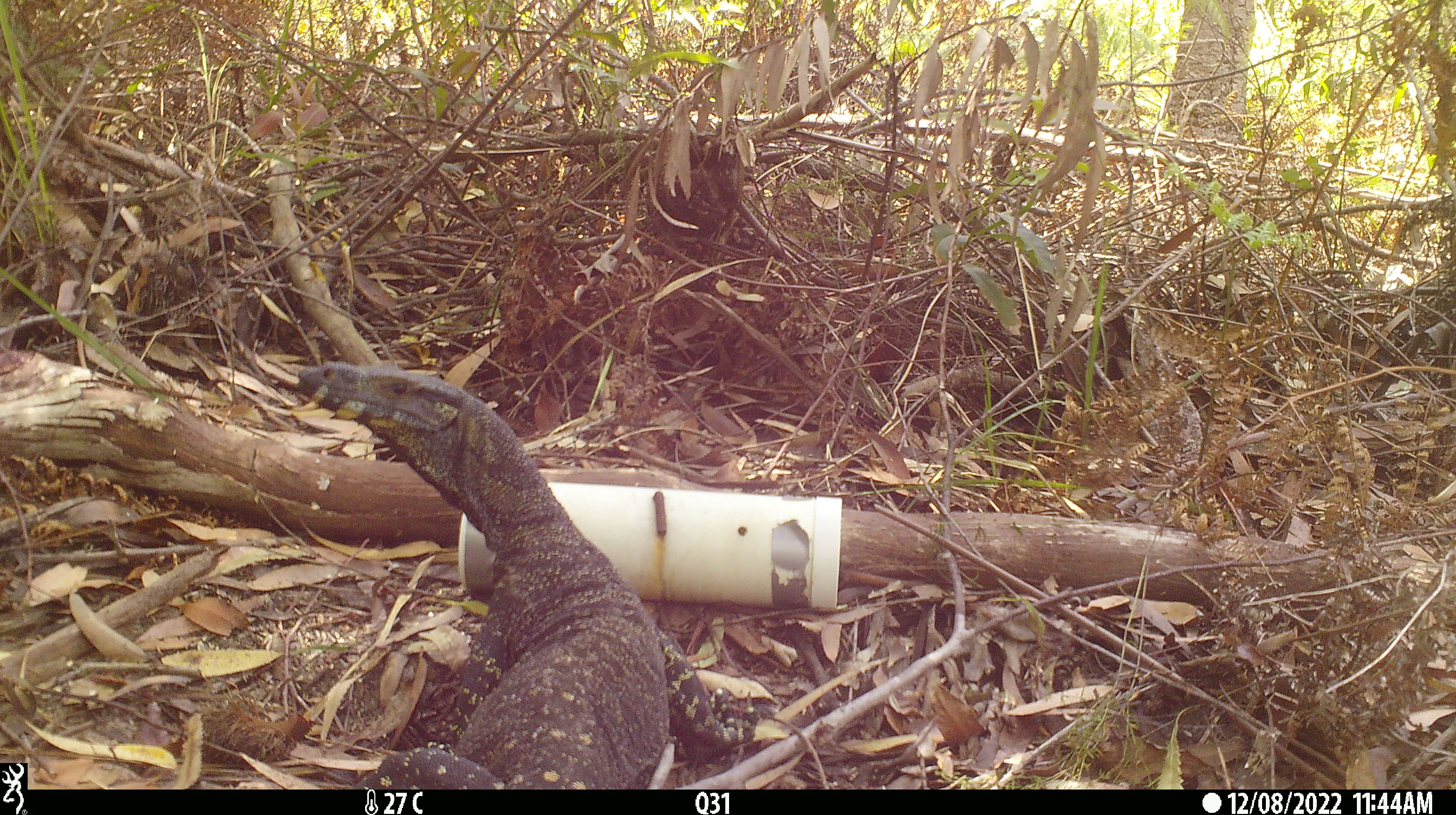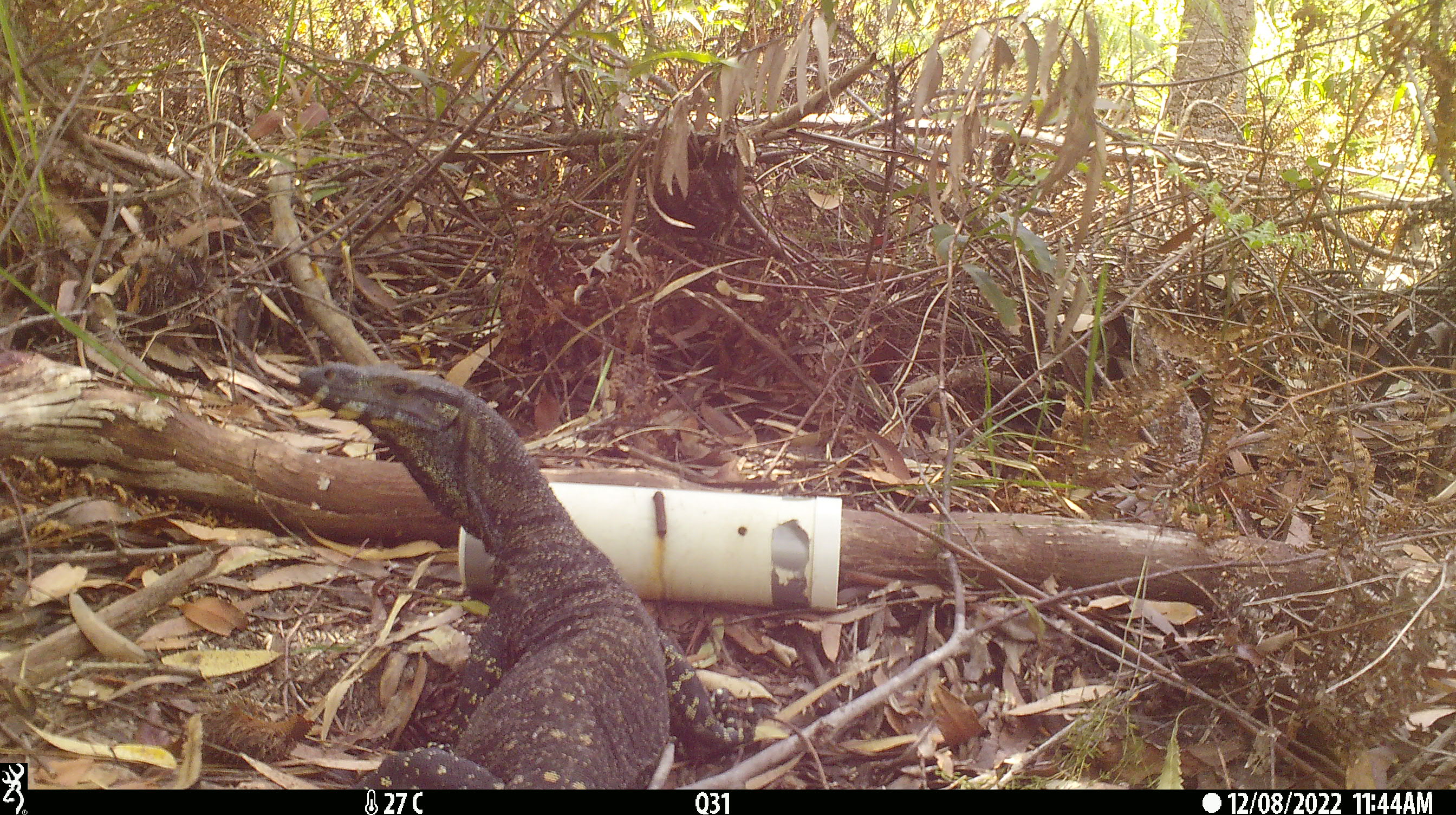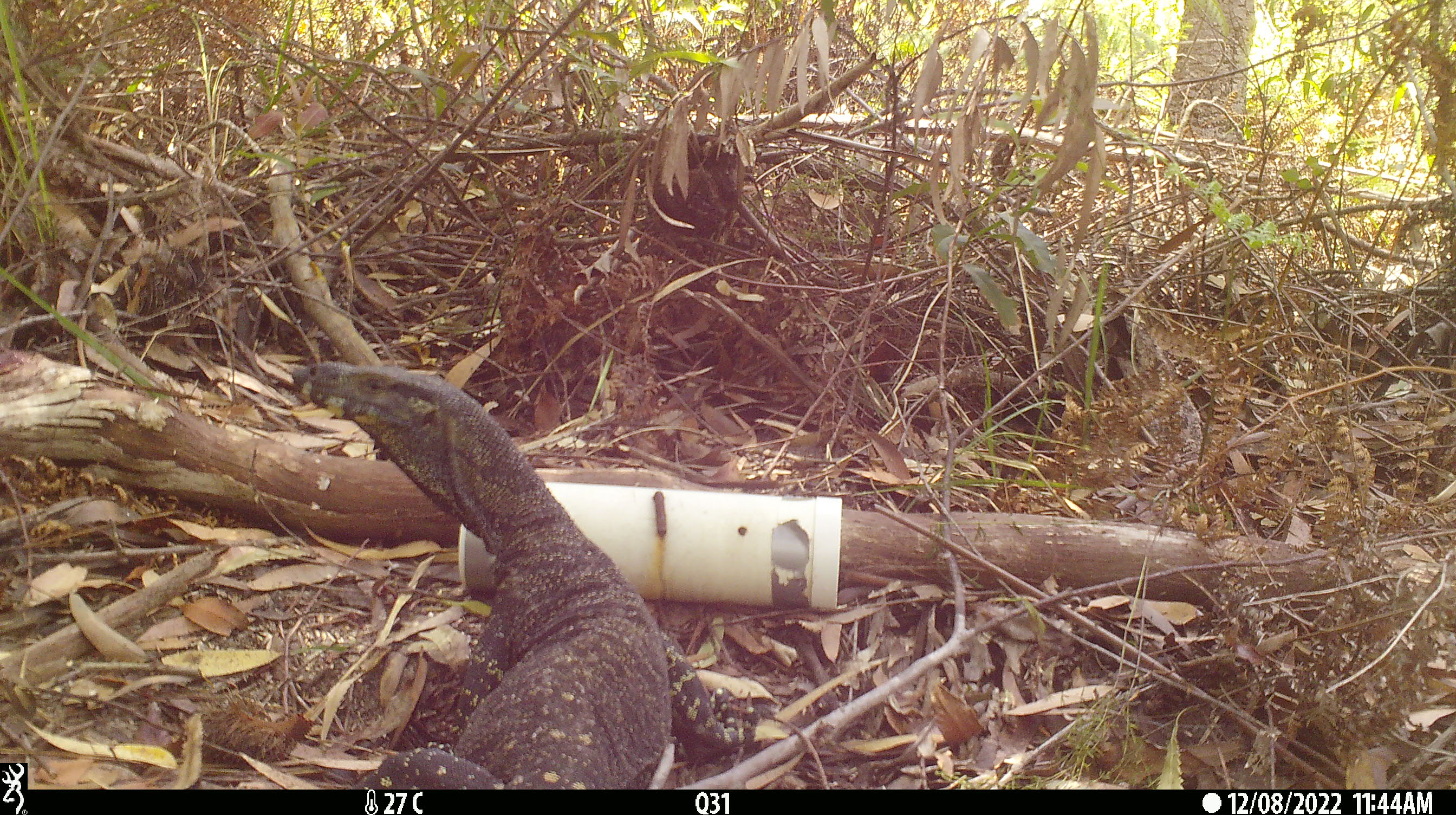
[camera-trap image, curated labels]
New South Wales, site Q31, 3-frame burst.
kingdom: Animalia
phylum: Chordata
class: Reptilia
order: Squamata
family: Varanidae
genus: Varanus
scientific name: Varanus varius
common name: lace monitor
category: goanna